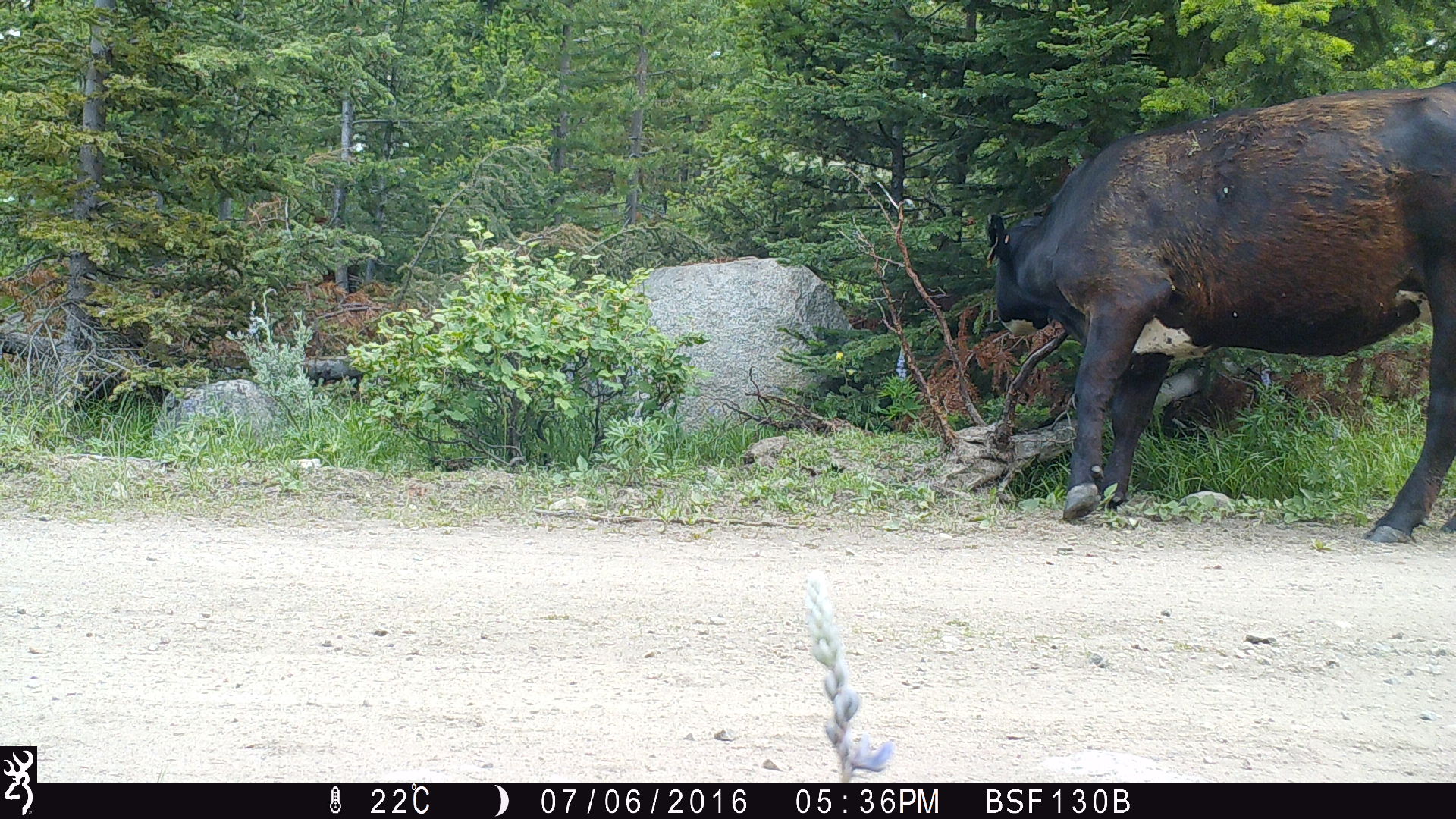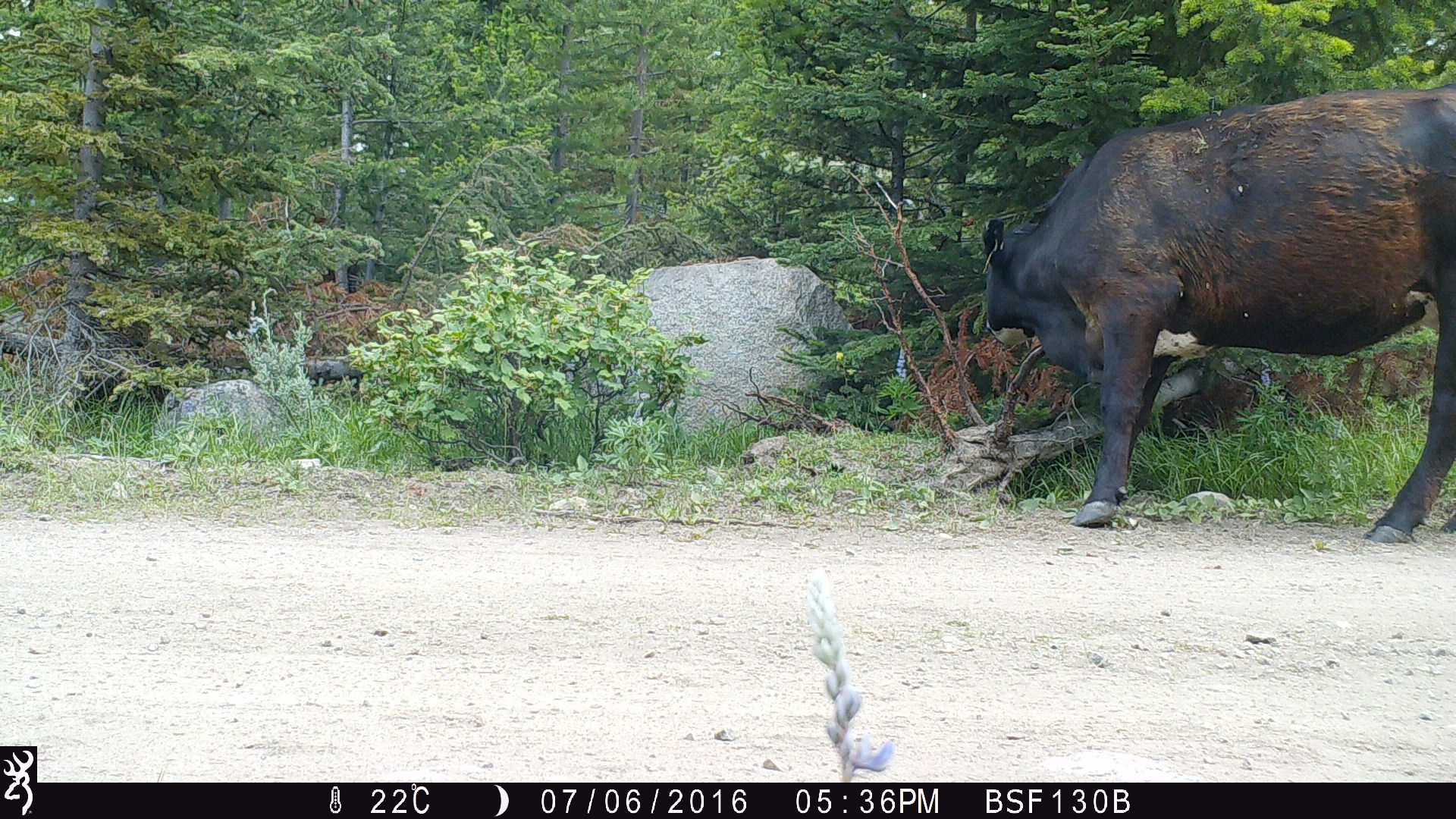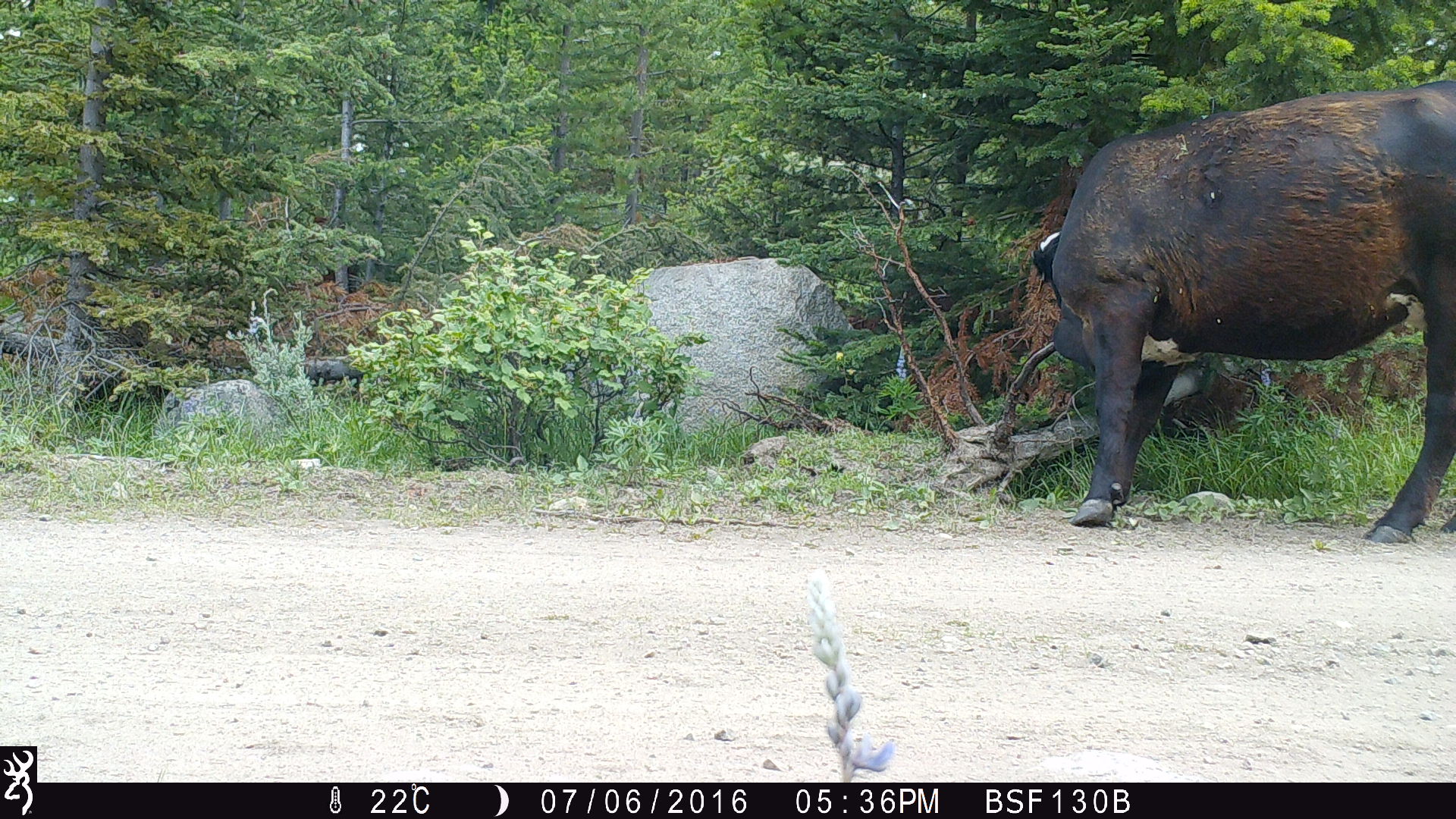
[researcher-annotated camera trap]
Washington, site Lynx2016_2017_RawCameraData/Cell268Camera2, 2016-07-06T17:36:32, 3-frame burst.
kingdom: Animalia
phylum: Chordata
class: Mammalia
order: Artiodactyla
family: Bovidae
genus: Bos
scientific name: Bos taurus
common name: domestic cattle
Domestic cattle (Bos taurus). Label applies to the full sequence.